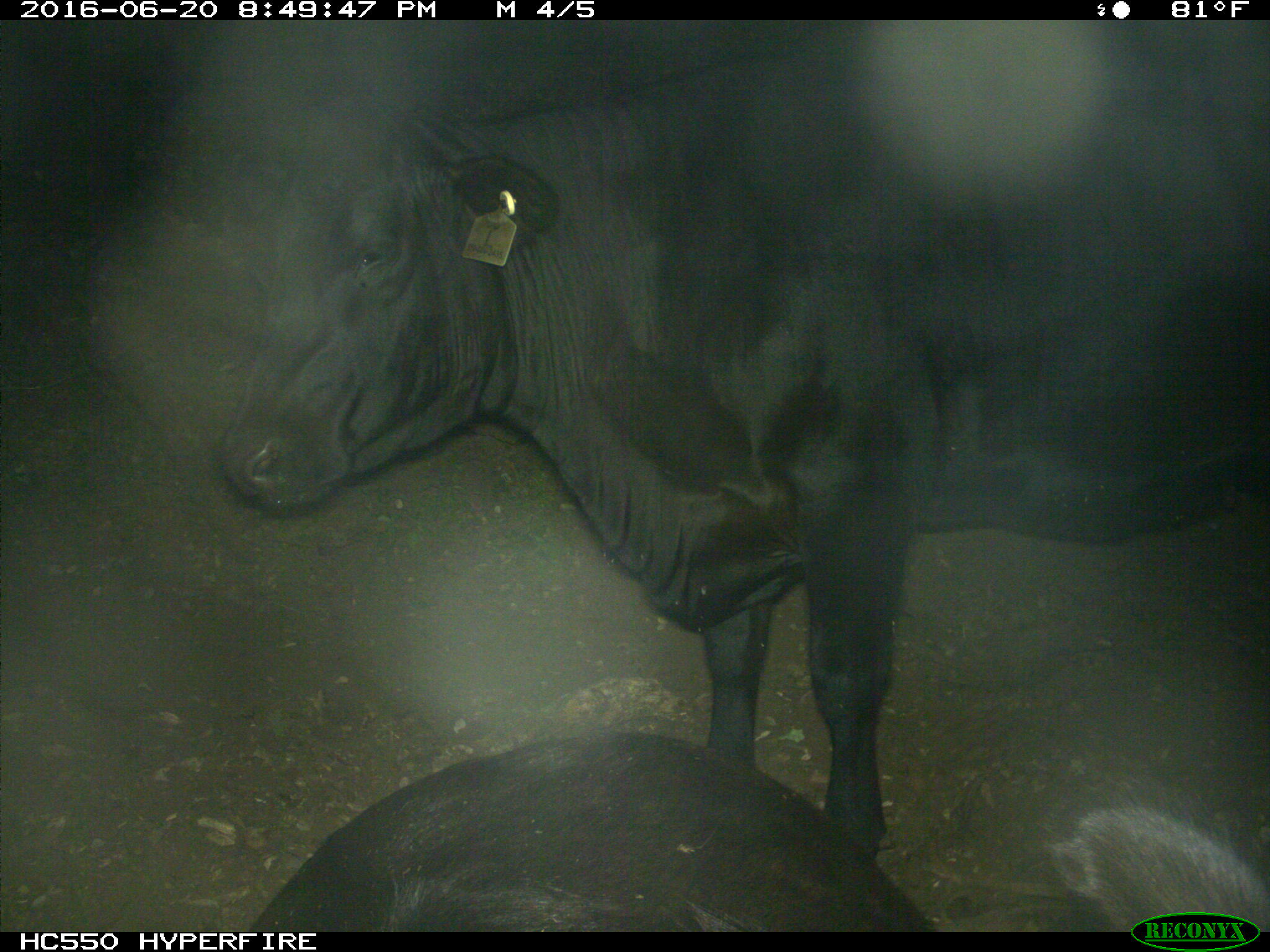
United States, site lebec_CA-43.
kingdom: Animalia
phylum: Chordata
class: Mammalia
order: Artiodactyla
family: Bovidae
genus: Bos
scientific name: Bos taurus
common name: domestic cow